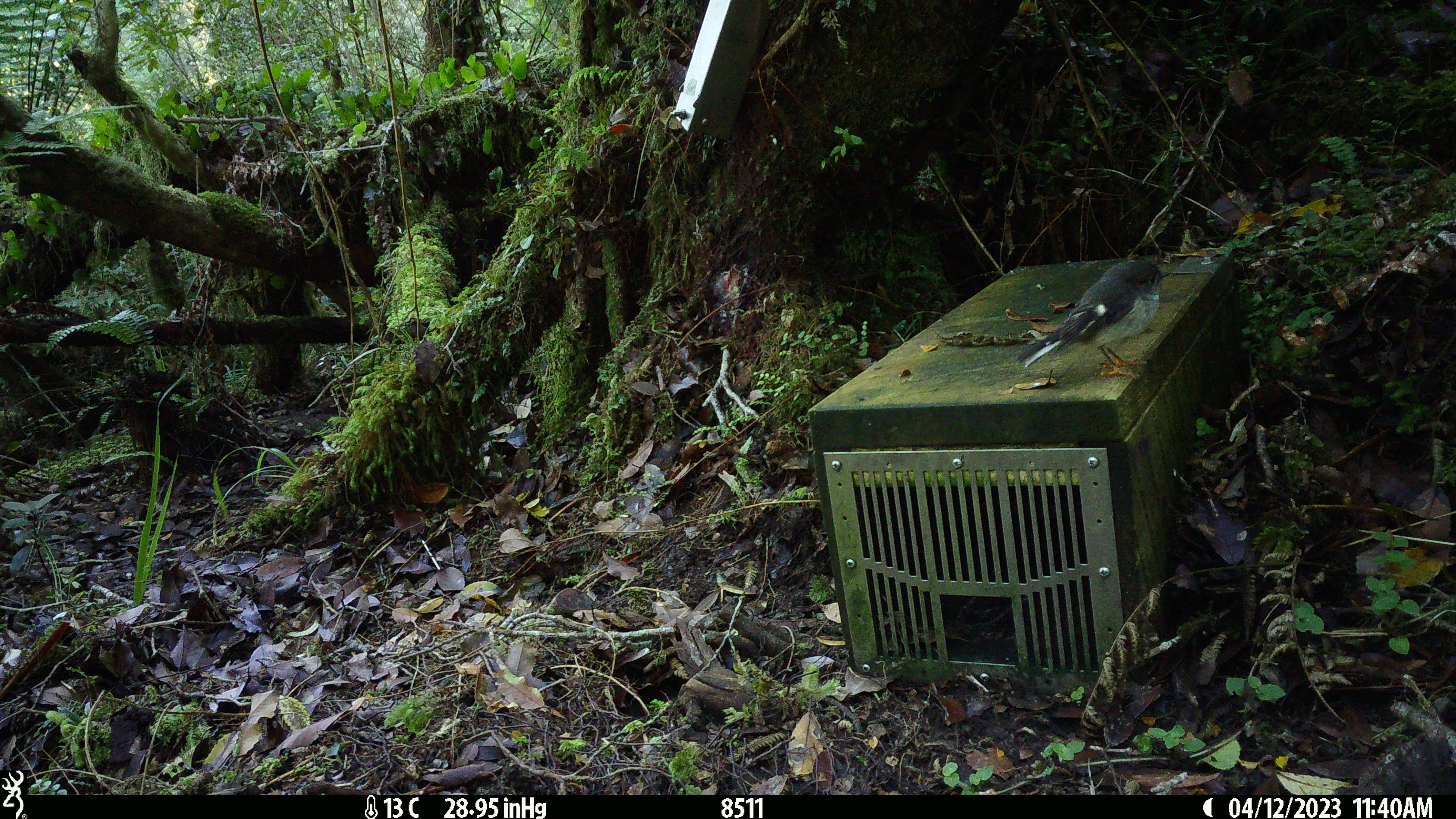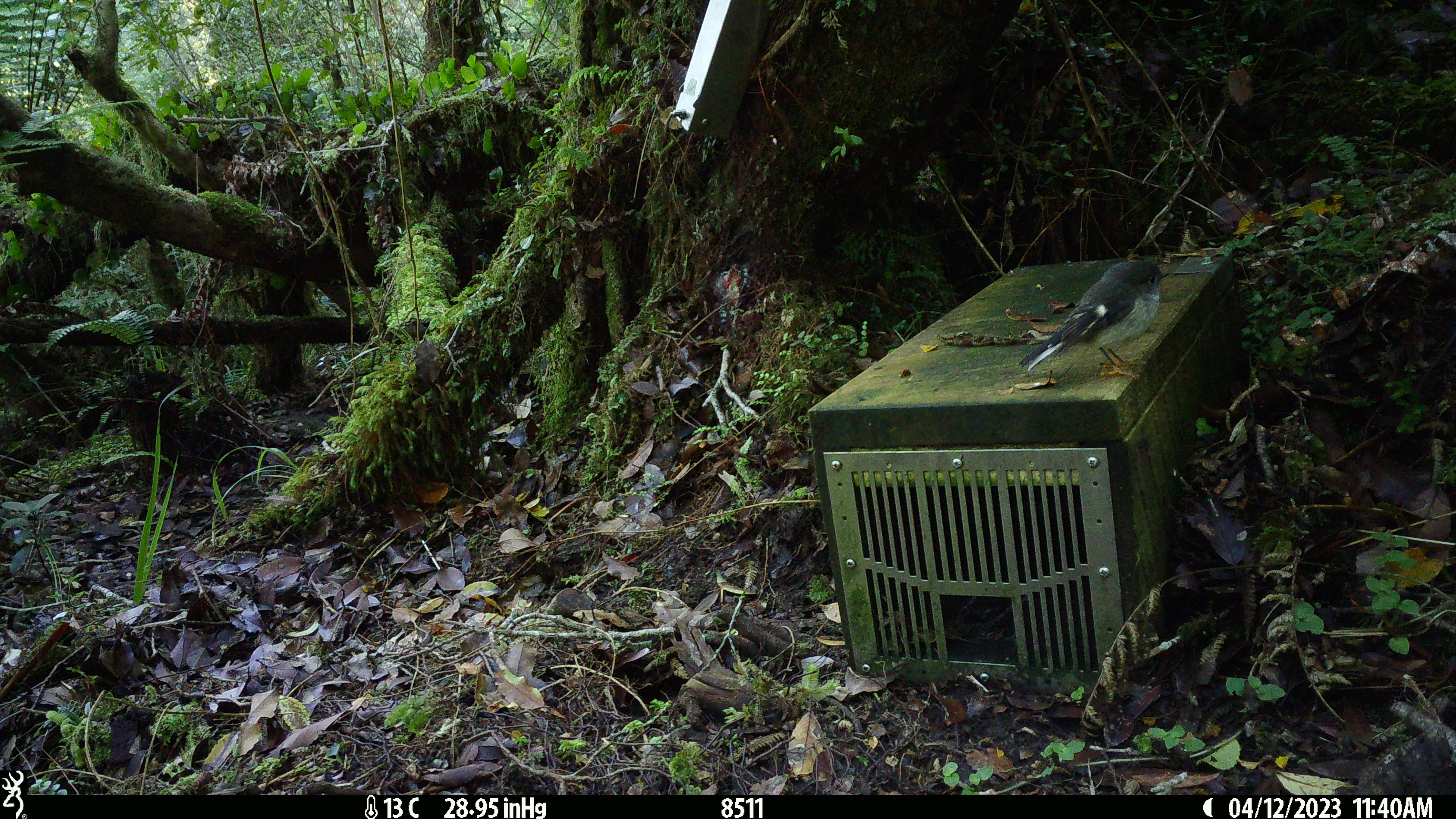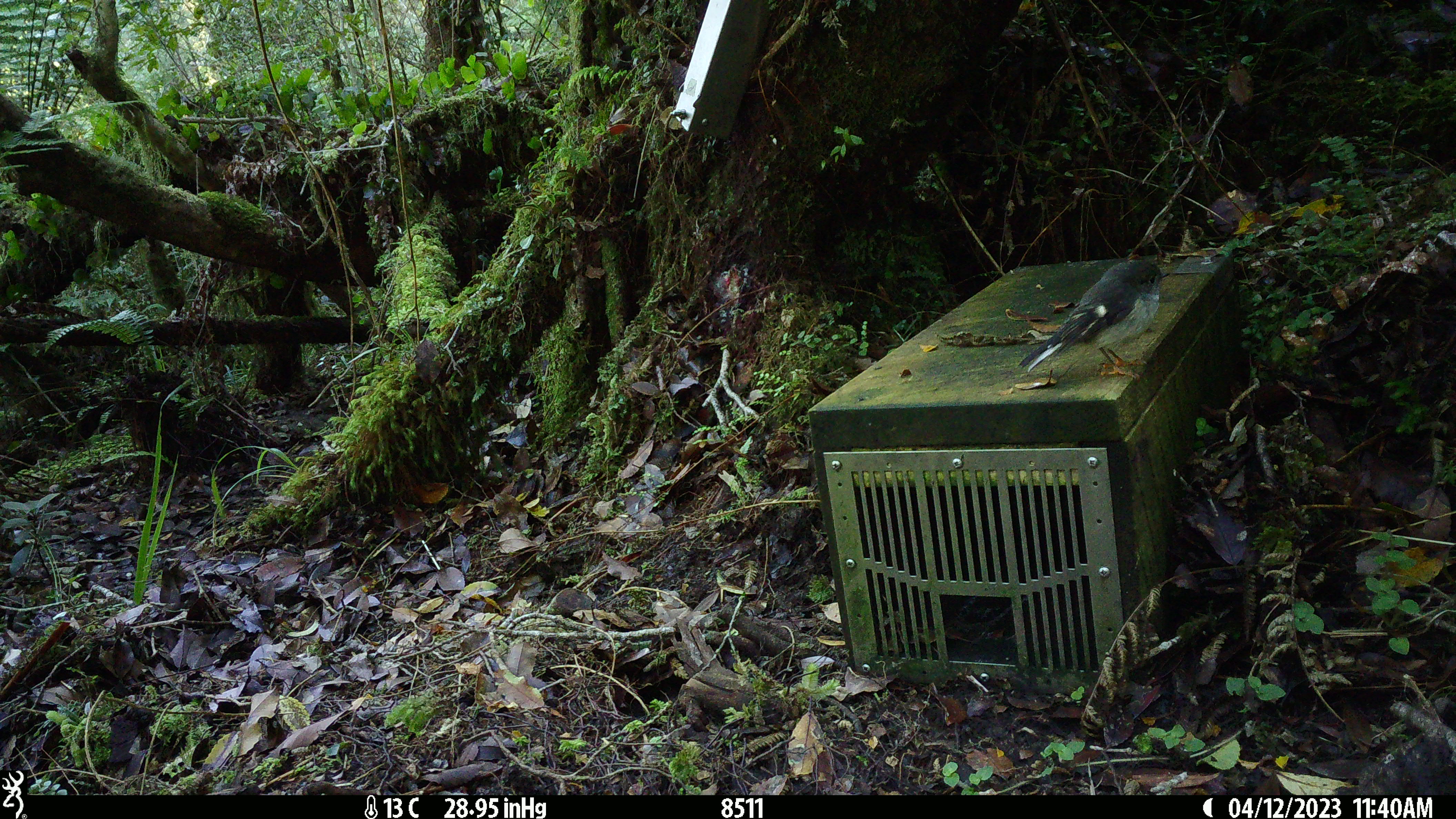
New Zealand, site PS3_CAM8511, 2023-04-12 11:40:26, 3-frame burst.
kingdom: Animalia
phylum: Chordata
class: Aves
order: Passeriformes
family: Petroicidae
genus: Petroica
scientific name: Petroica macrocephala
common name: tomtit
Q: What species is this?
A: Tomtit (Petroica macrocephala).